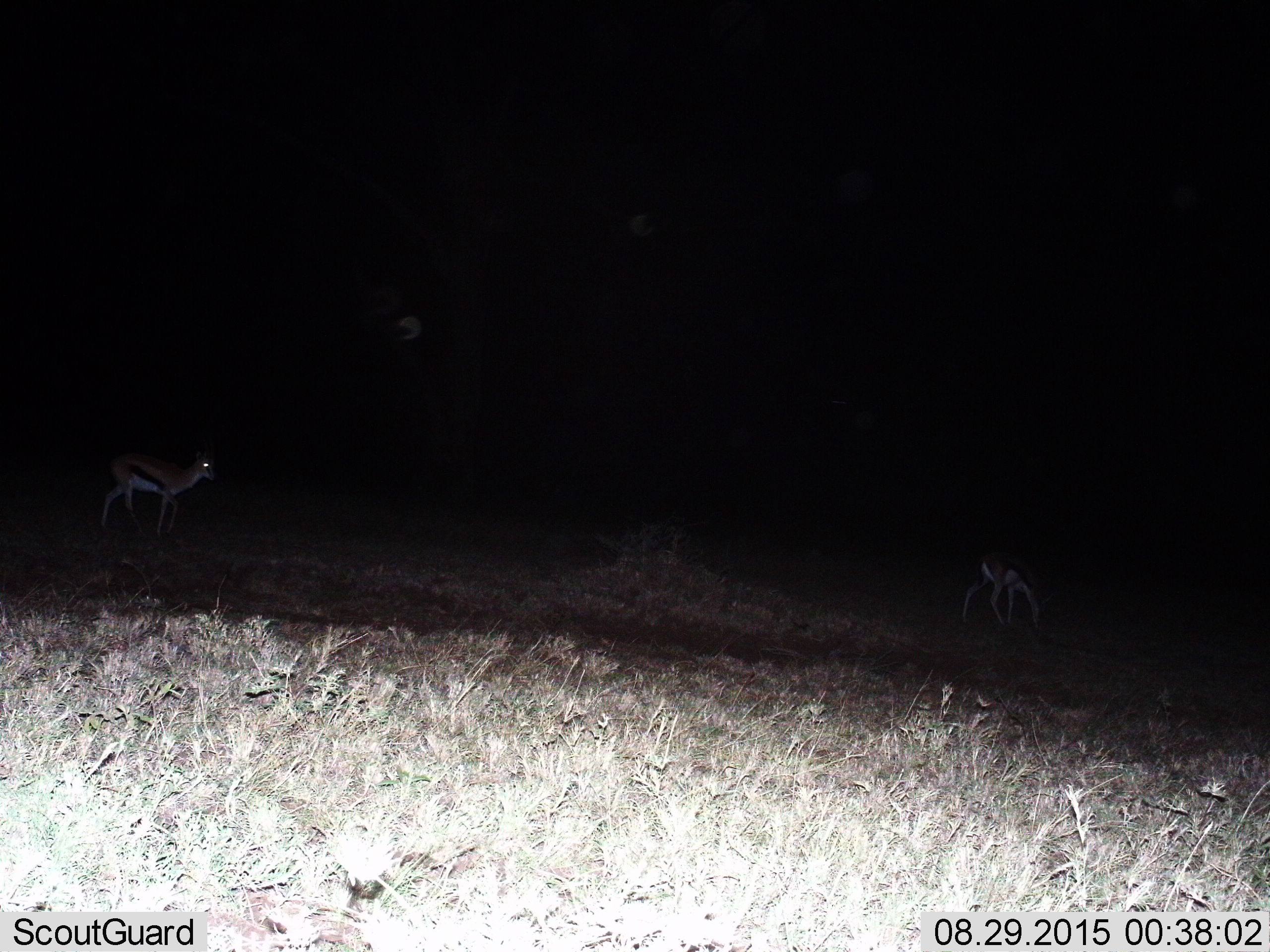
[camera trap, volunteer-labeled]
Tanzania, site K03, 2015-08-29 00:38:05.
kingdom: Animalia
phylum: Chordata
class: Mammalia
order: Artiodactyla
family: Bovidae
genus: Eudorcas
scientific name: Eudorcas thomsonii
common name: thomson's gazelle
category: gazellethomsons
Gazellethomsons (thomson's gazelle) (Eudorcas thomsonii), count 2. Behavior (volunteer vote fractions): standing 75%, resting 0%, moving 50%, interacting 0%. Young present (vote fraction): 12%. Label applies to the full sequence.